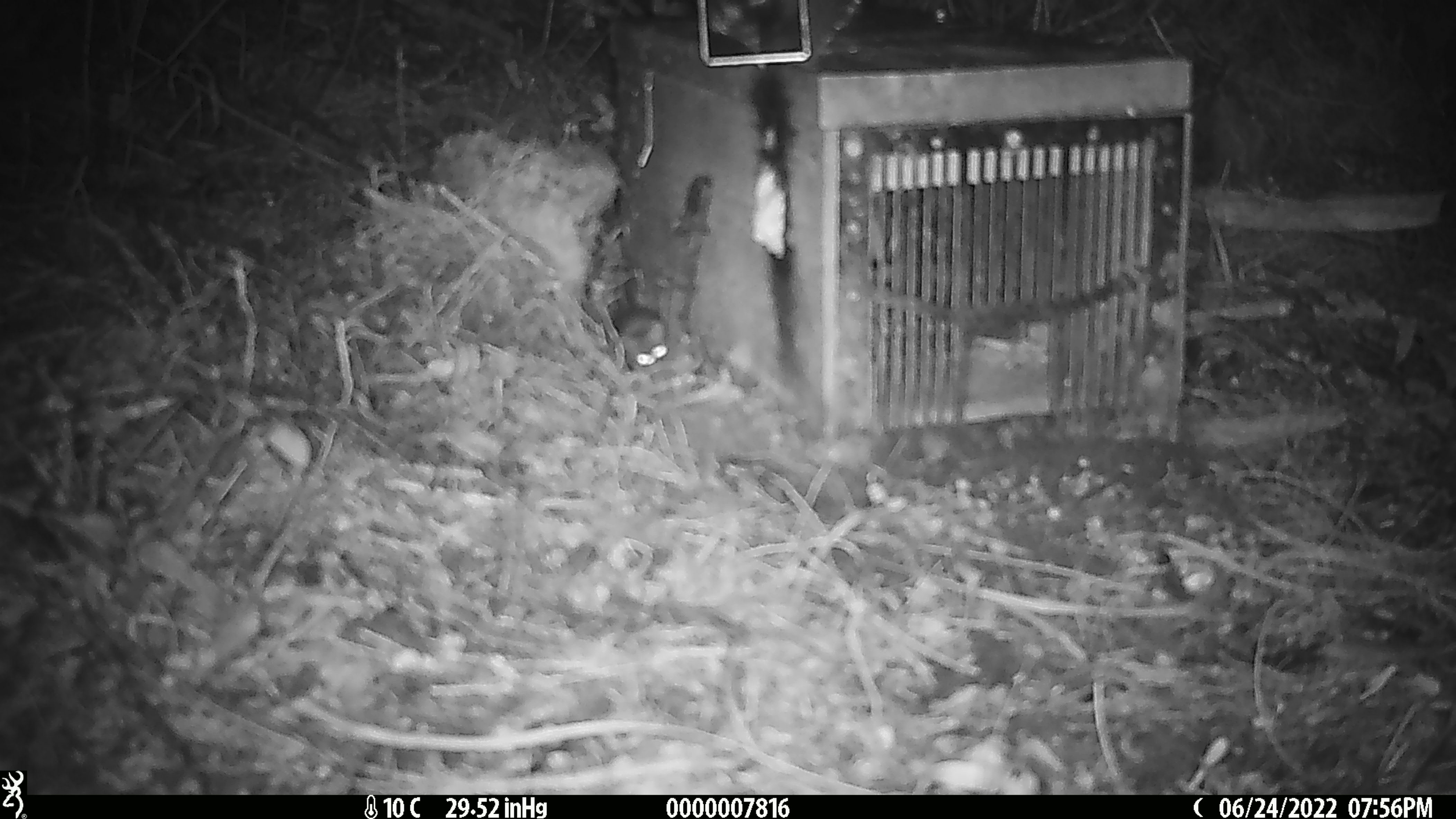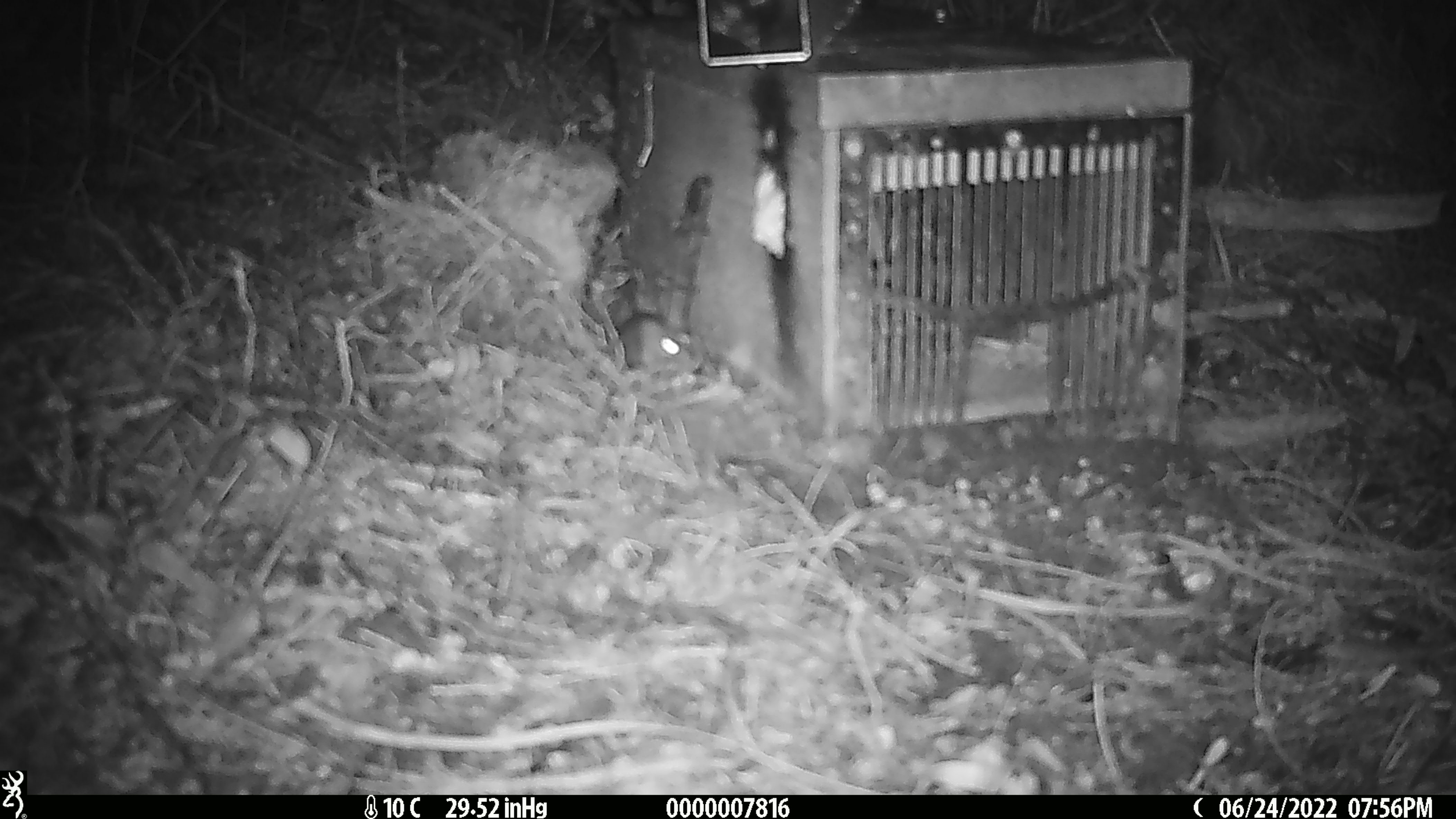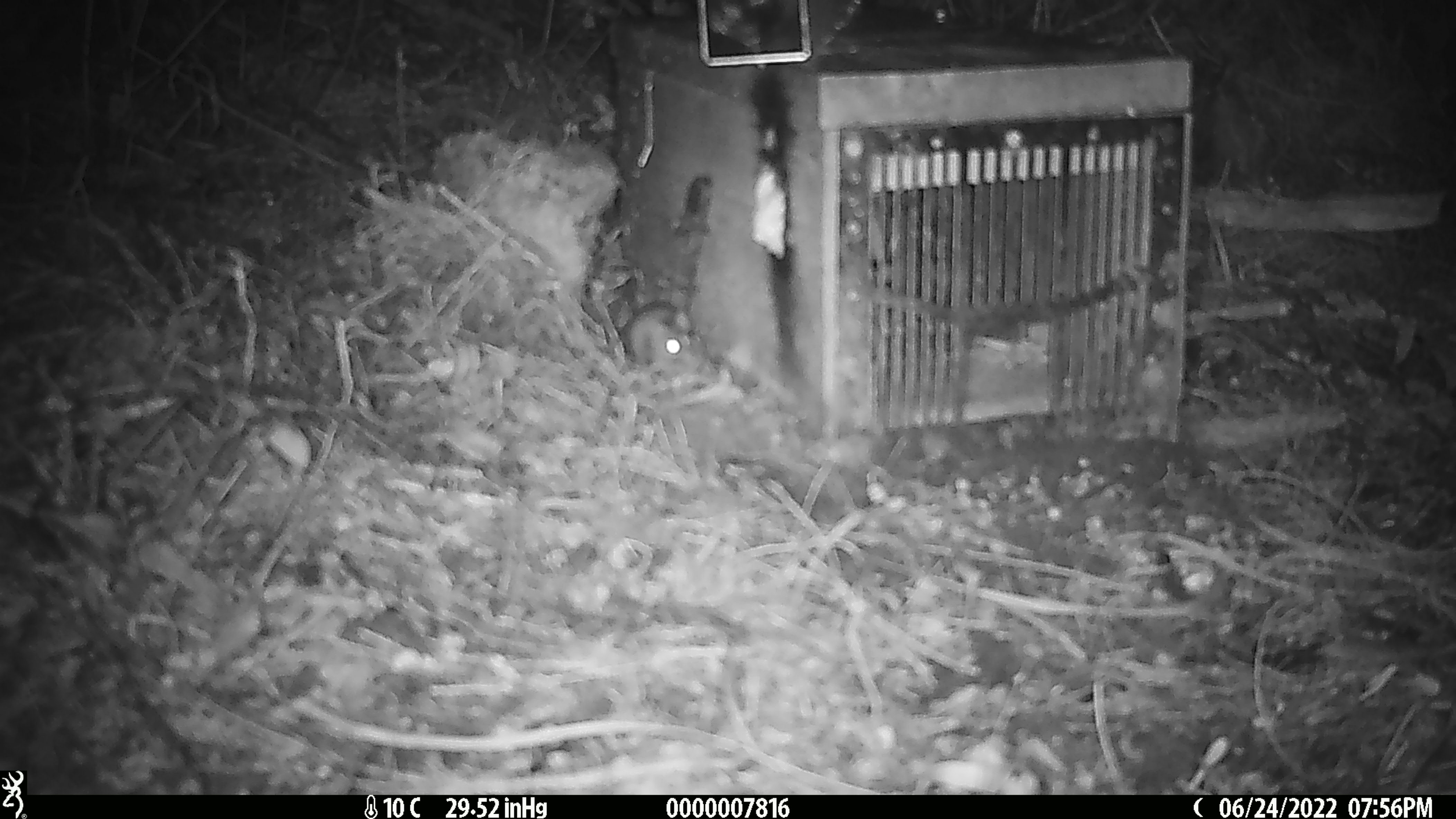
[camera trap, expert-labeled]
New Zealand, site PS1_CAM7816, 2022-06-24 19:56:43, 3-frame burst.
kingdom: Animalia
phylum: Chordata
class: Mammalia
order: Rodentia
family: Muridae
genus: Mus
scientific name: Mus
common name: mouse